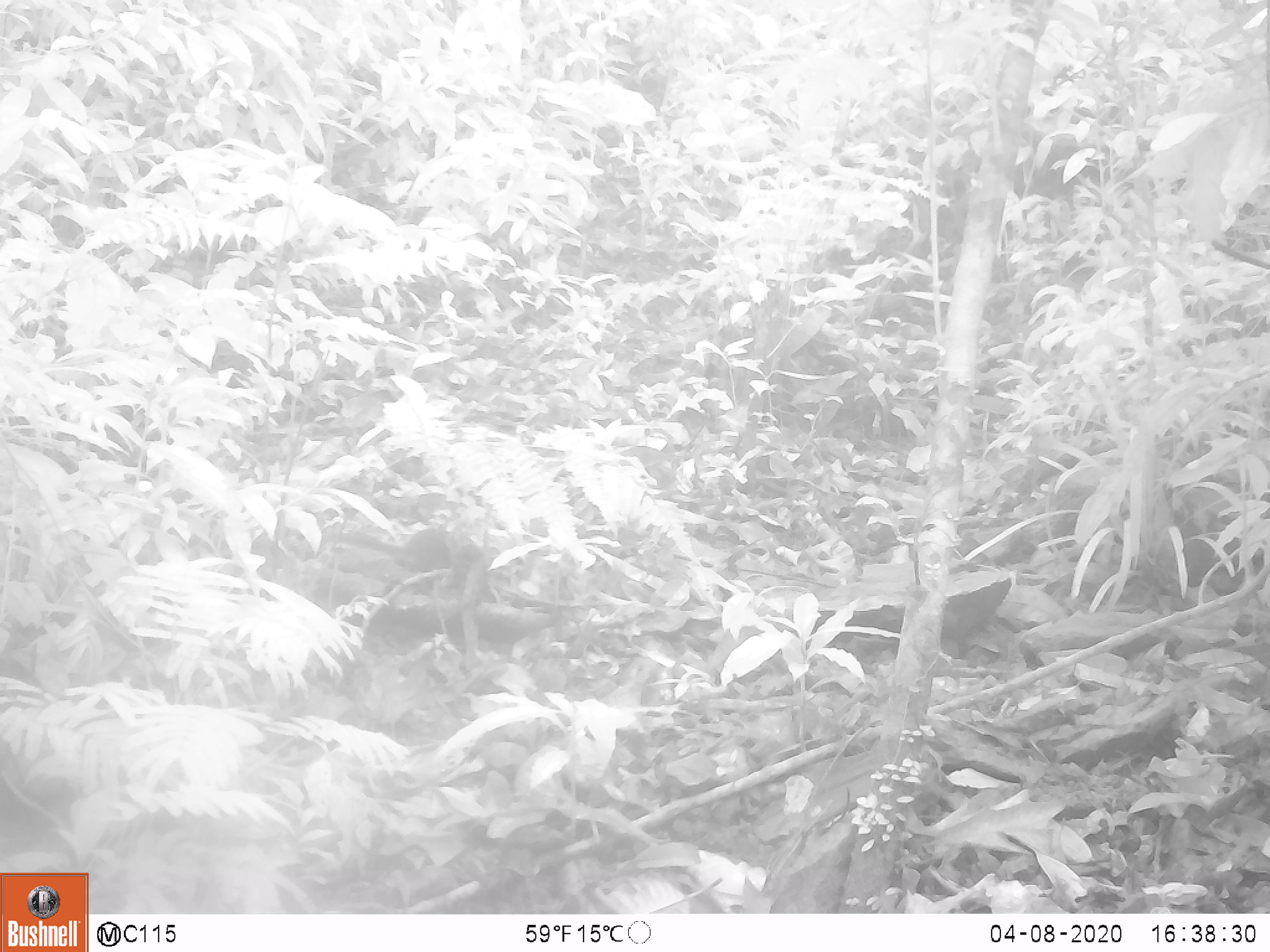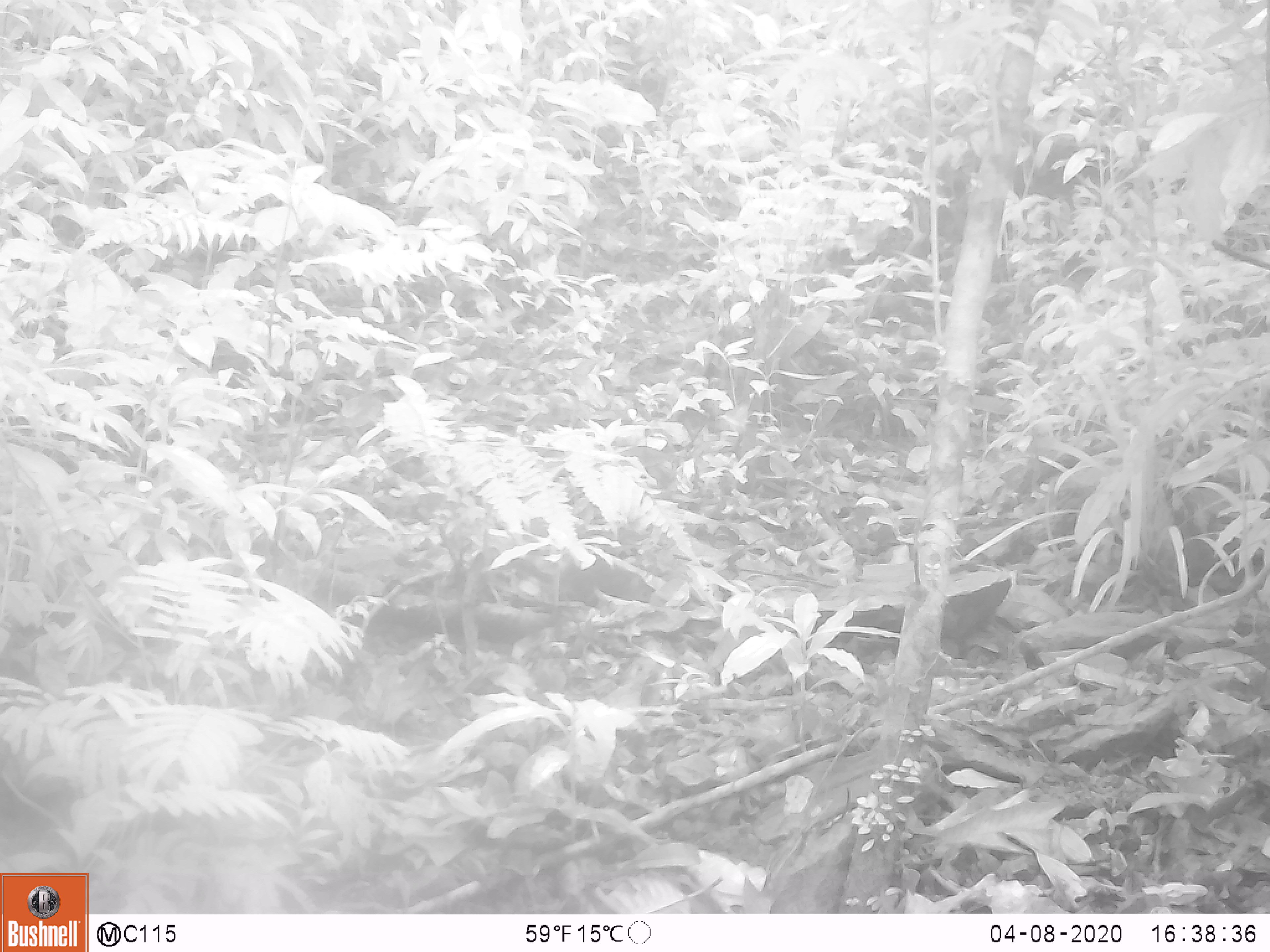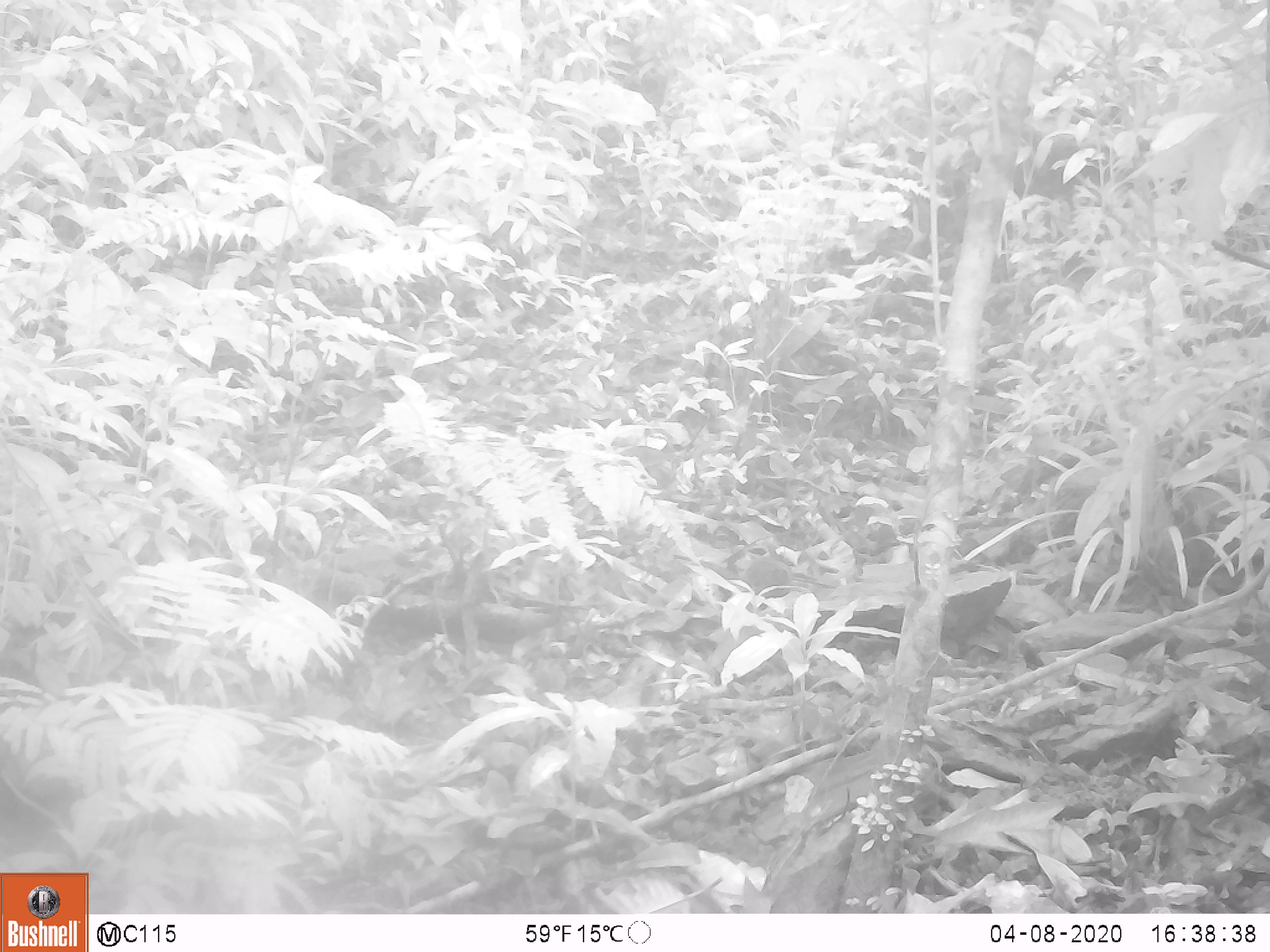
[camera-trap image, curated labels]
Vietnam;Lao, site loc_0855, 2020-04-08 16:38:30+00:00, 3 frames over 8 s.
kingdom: Animalia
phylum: Chordata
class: Mammalia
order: Rodentia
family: Sciuridae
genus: Dremomys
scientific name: Dremomys rufigenis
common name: red-cheeked squirrel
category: red cheeked squirrel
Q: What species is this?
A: Red cheeked squirrel (red-cheeked squirrel) (Dremomys rufigenis).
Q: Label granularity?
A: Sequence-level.